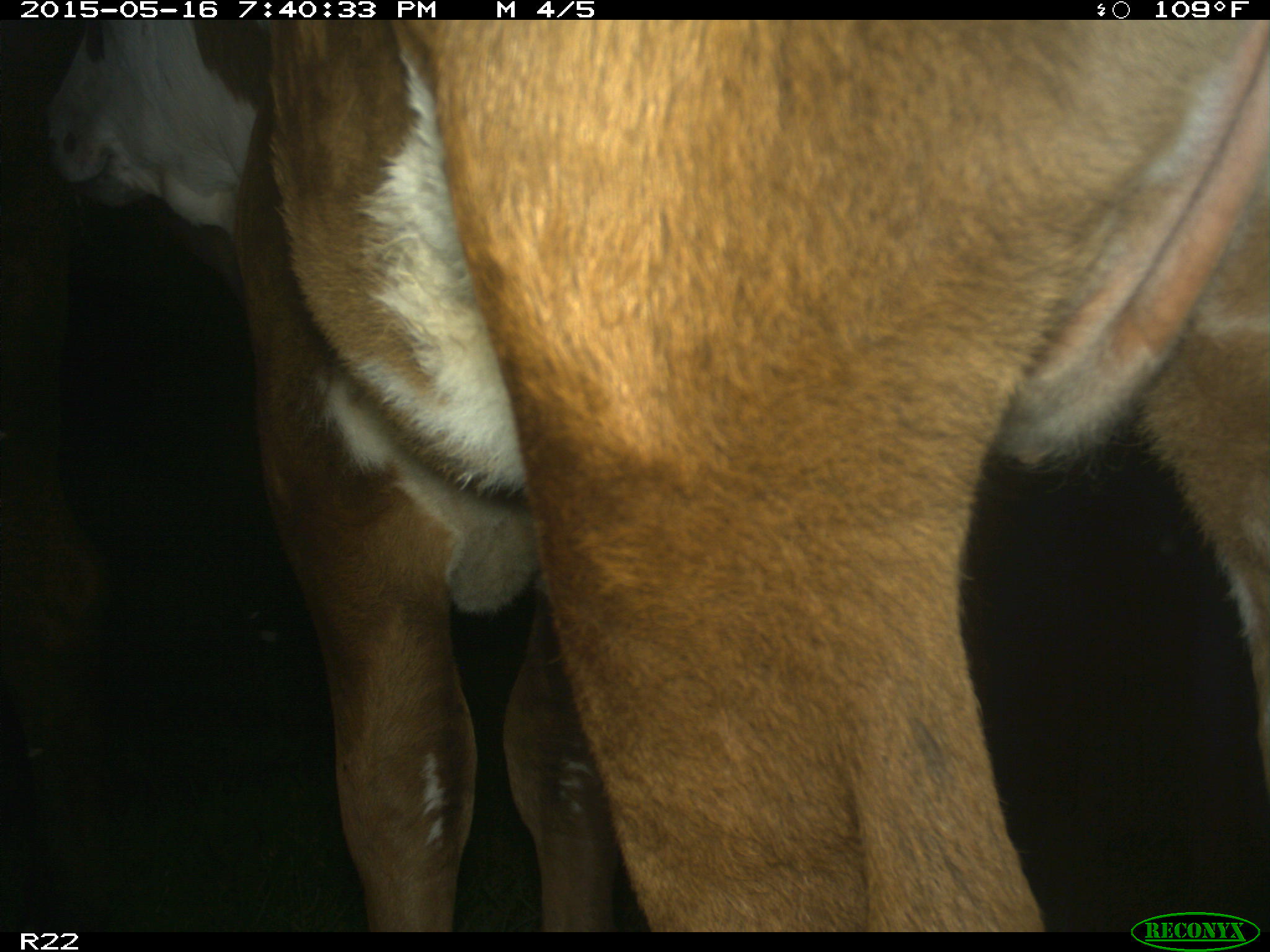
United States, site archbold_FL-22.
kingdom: Animalia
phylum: Chordata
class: Mammalia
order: Artiodactyla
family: Bovidae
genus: Bos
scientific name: Bos taurus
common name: domestic cow